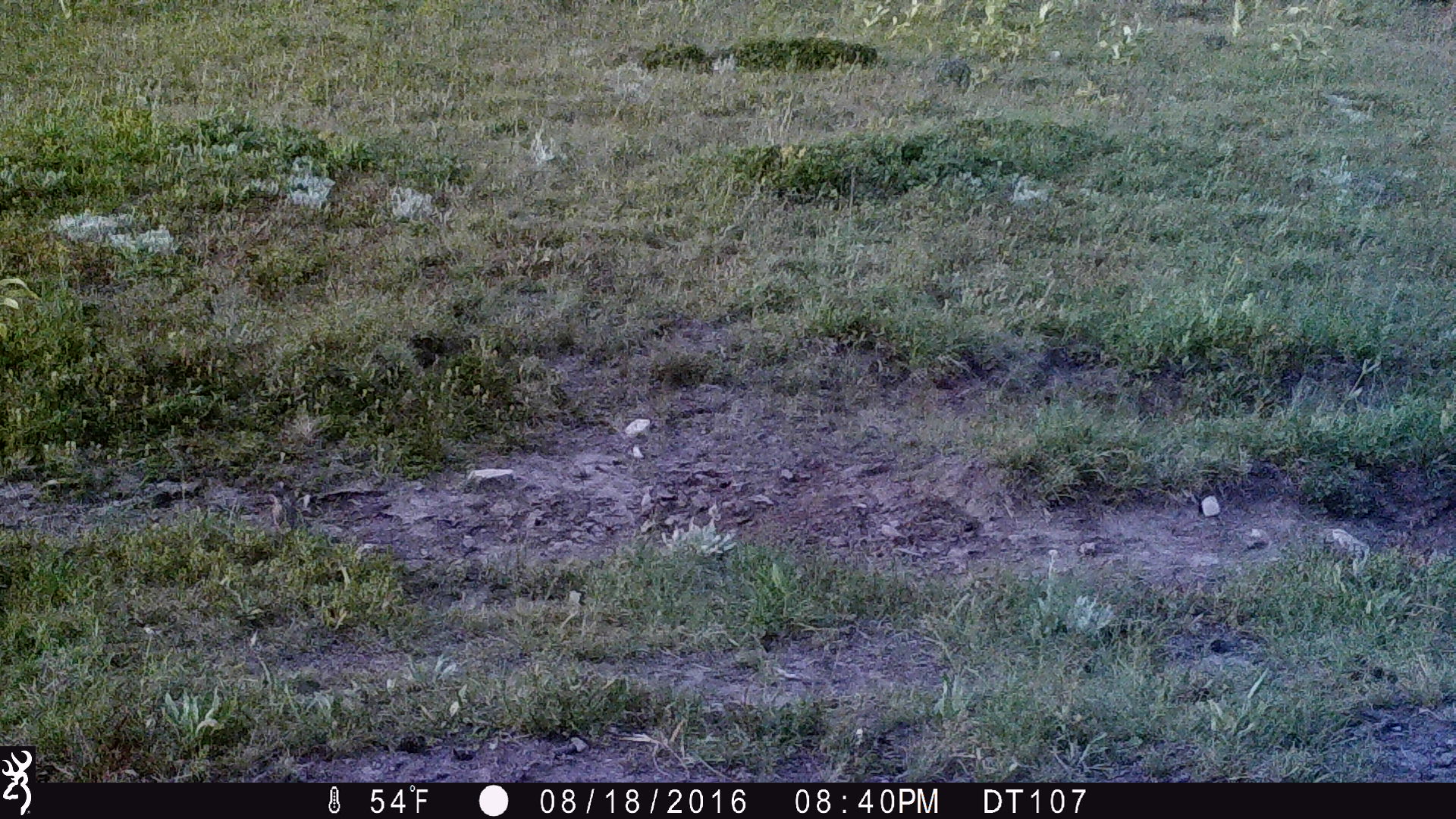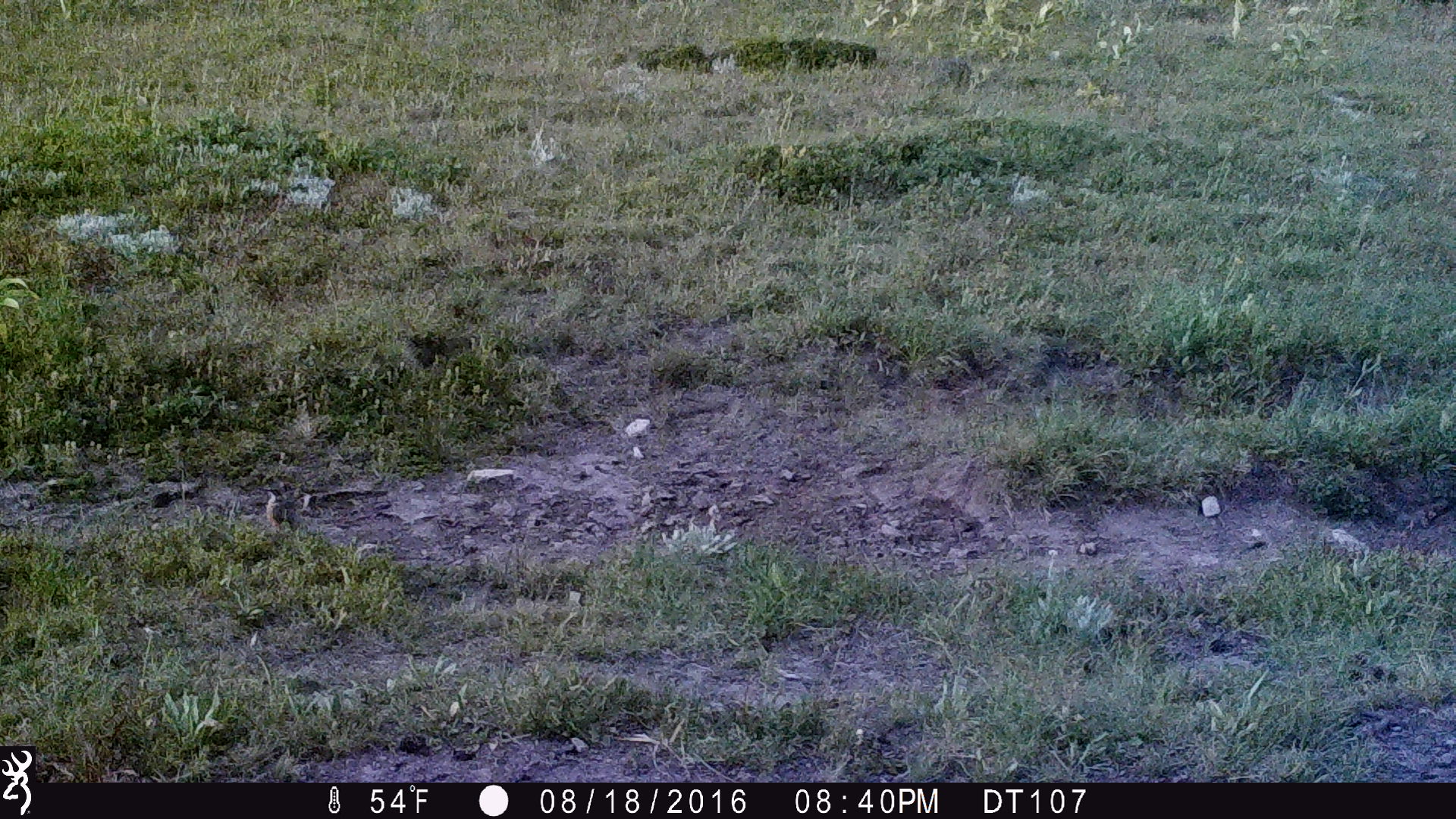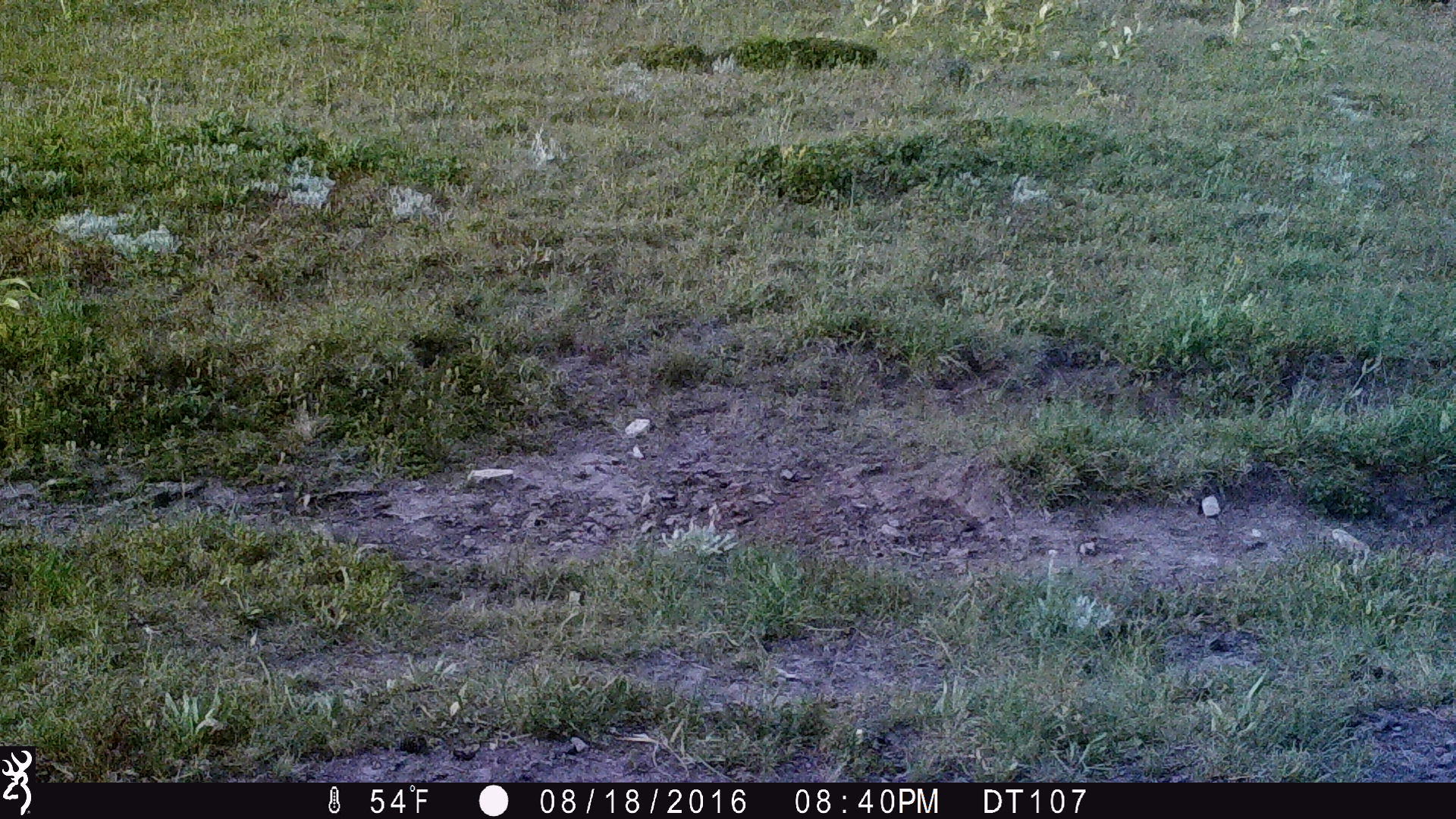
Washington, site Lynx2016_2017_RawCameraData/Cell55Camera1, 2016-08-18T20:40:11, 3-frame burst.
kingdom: Animalia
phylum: Chordata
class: Mammalia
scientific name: Mammalia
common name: small mammal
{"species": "small mammal (Mammalia)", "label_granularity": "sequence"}